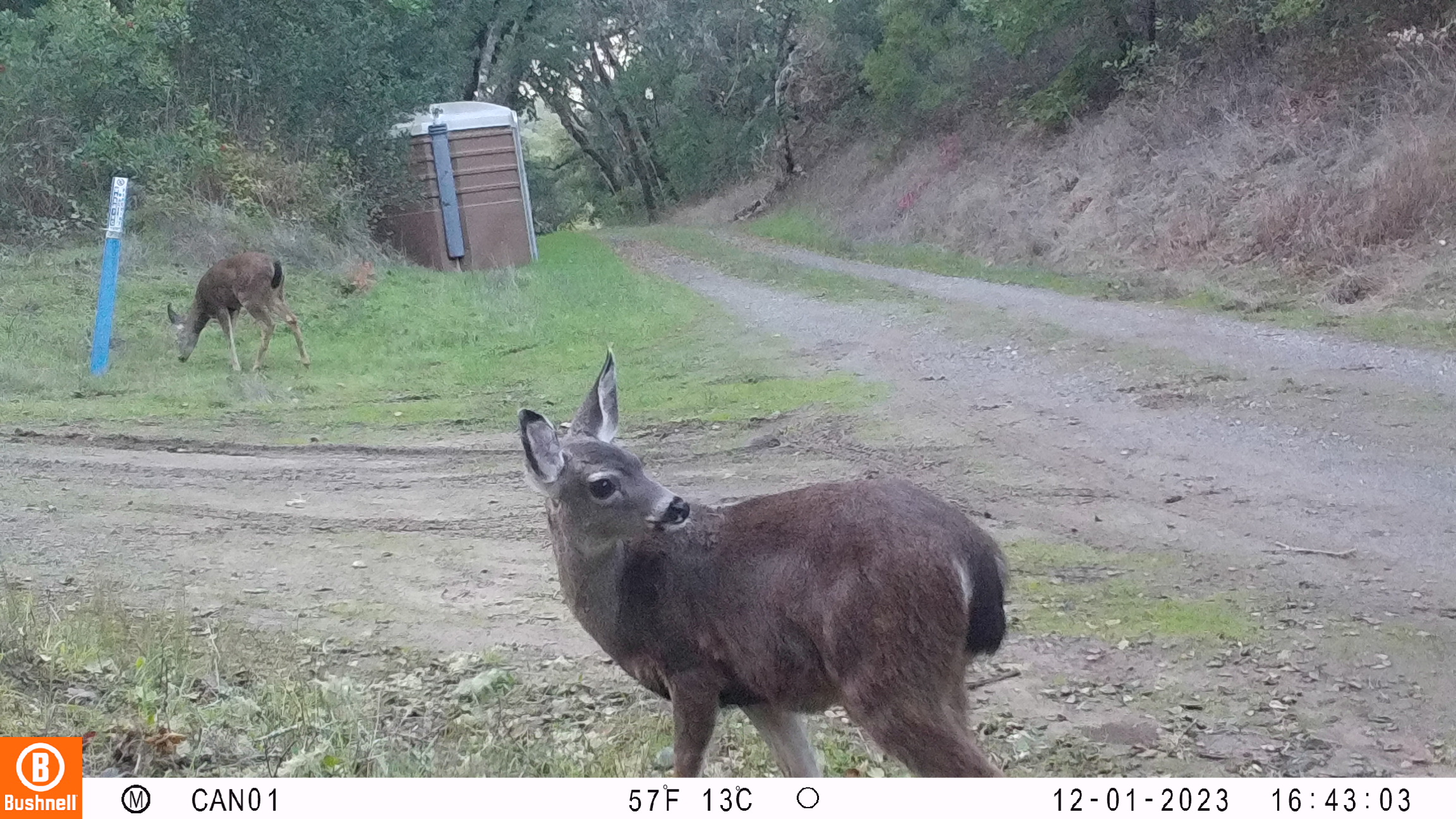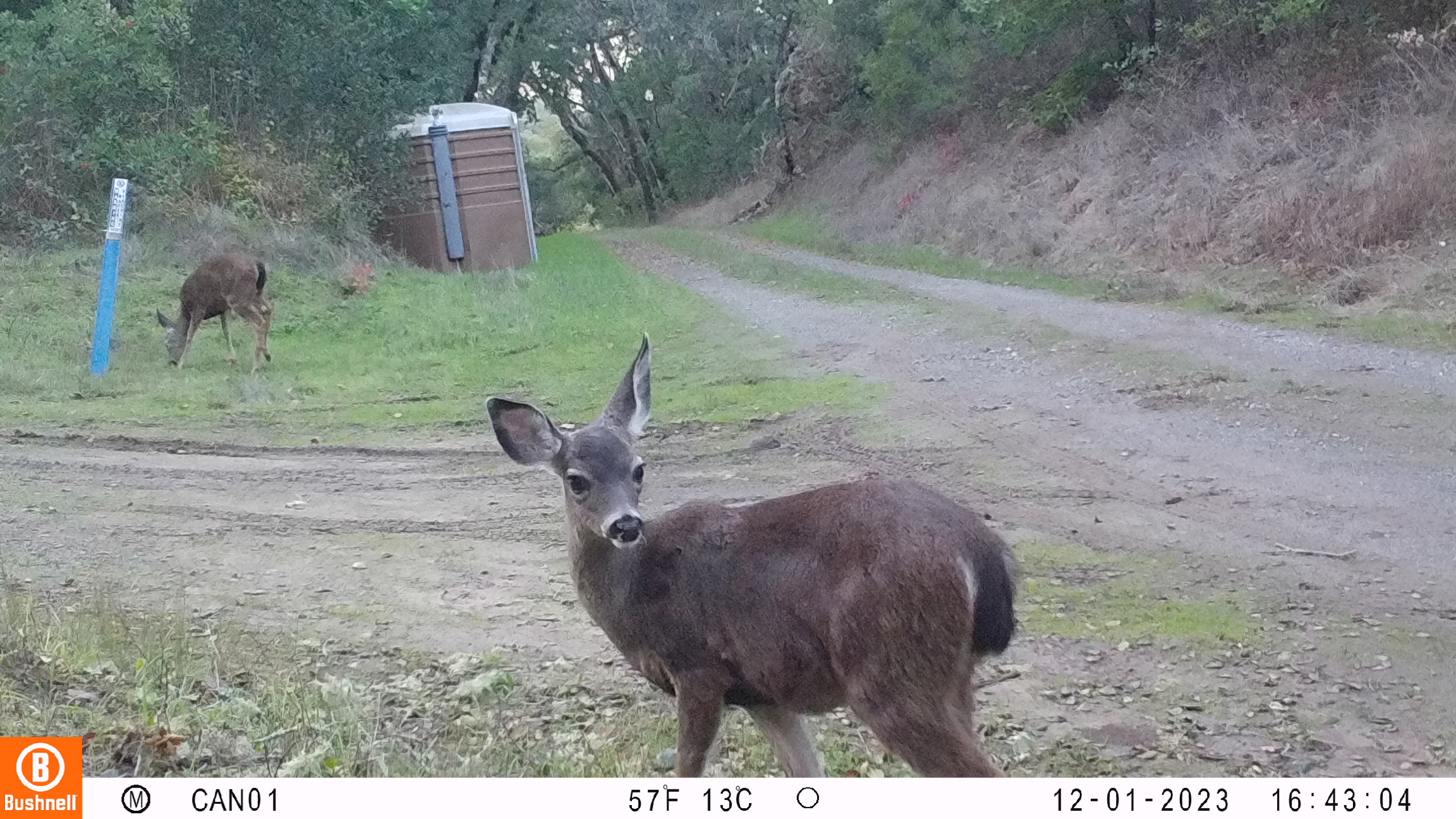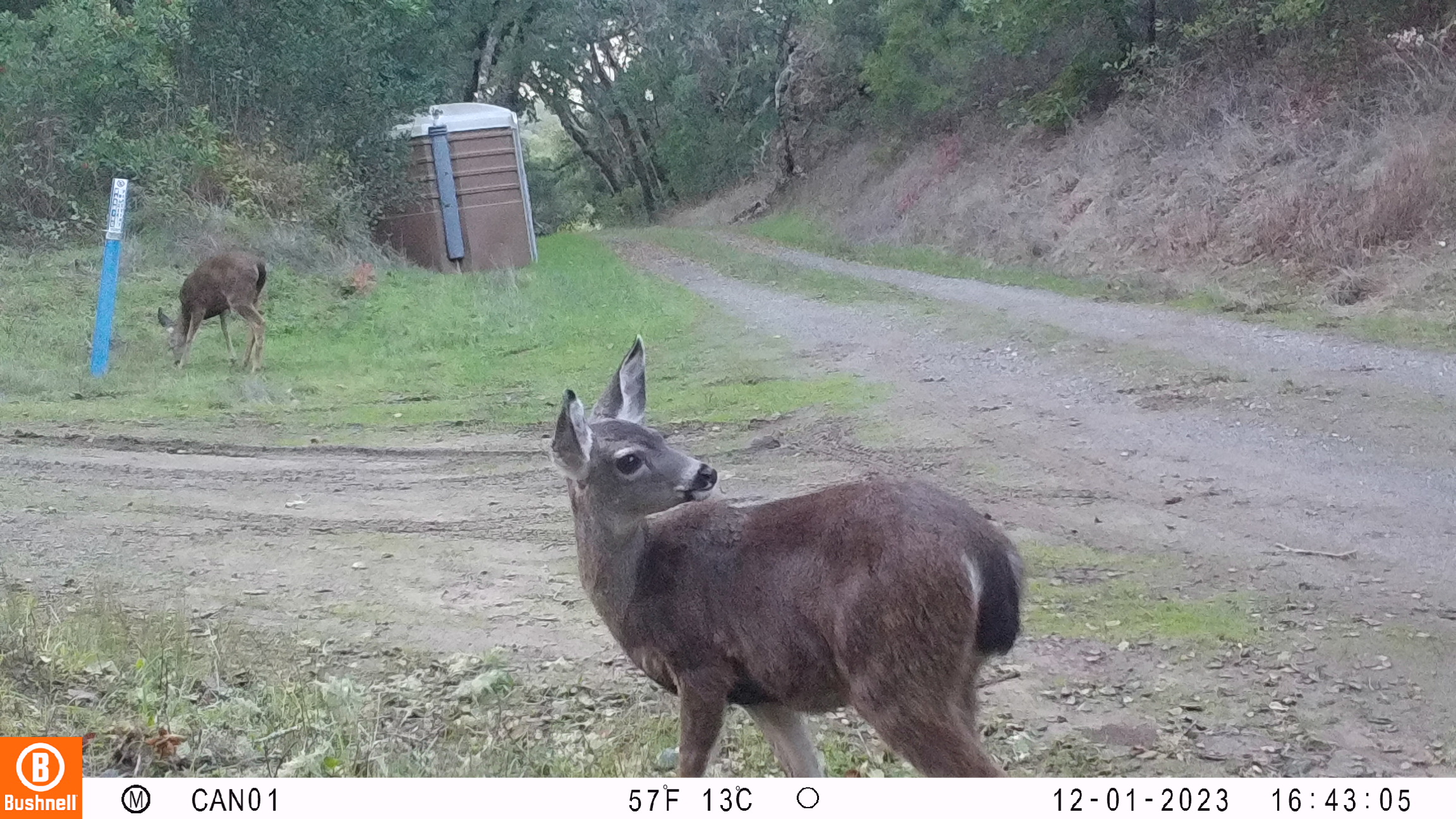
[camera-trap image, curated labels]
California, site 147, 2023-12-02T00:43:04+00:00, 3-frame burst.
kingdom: Animalia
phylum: Chordata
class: Mammalia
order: Artiodactyla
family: Cervidae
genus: Odocoileus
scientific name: Odocoileus hemionus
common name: mule deer